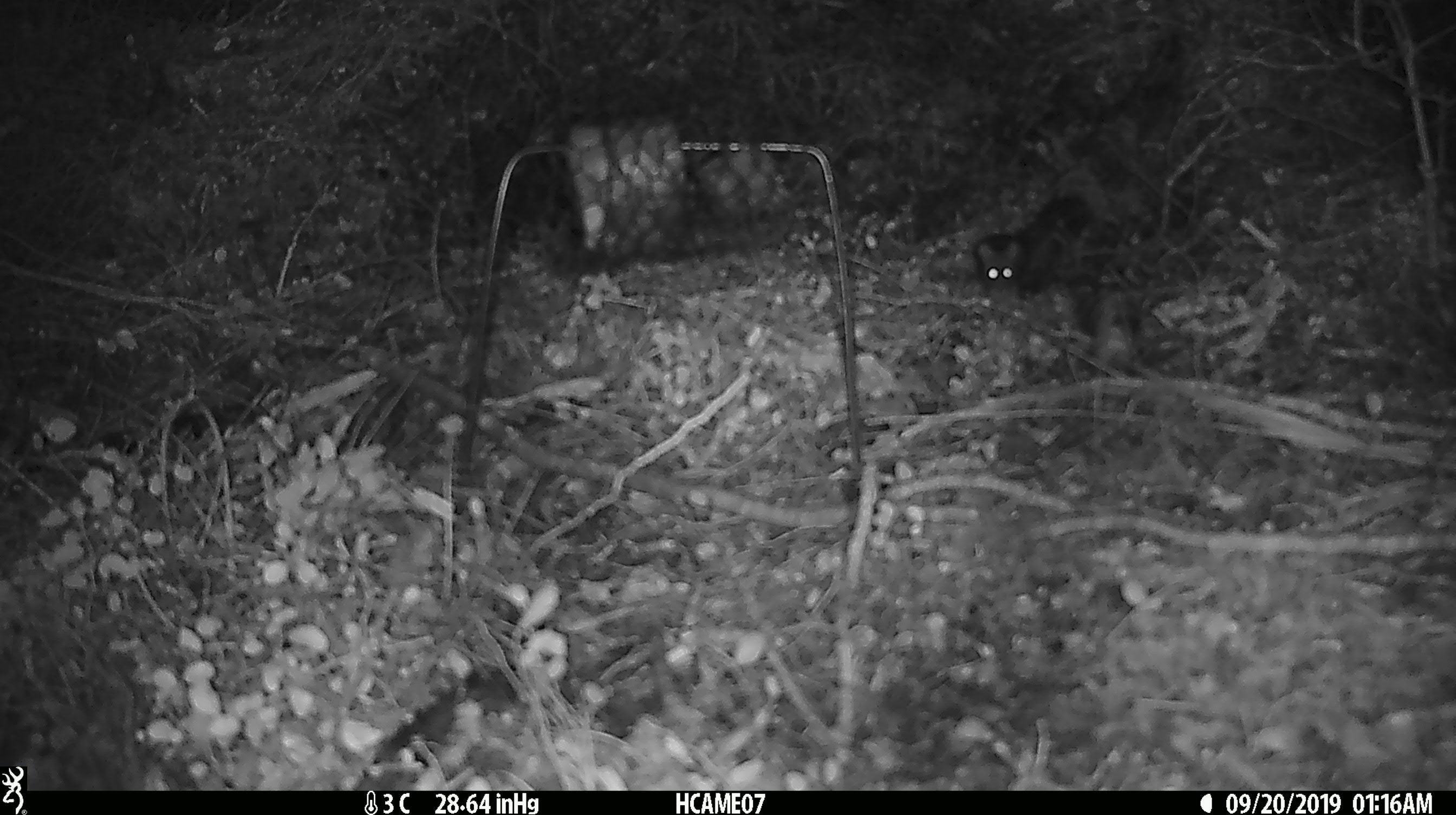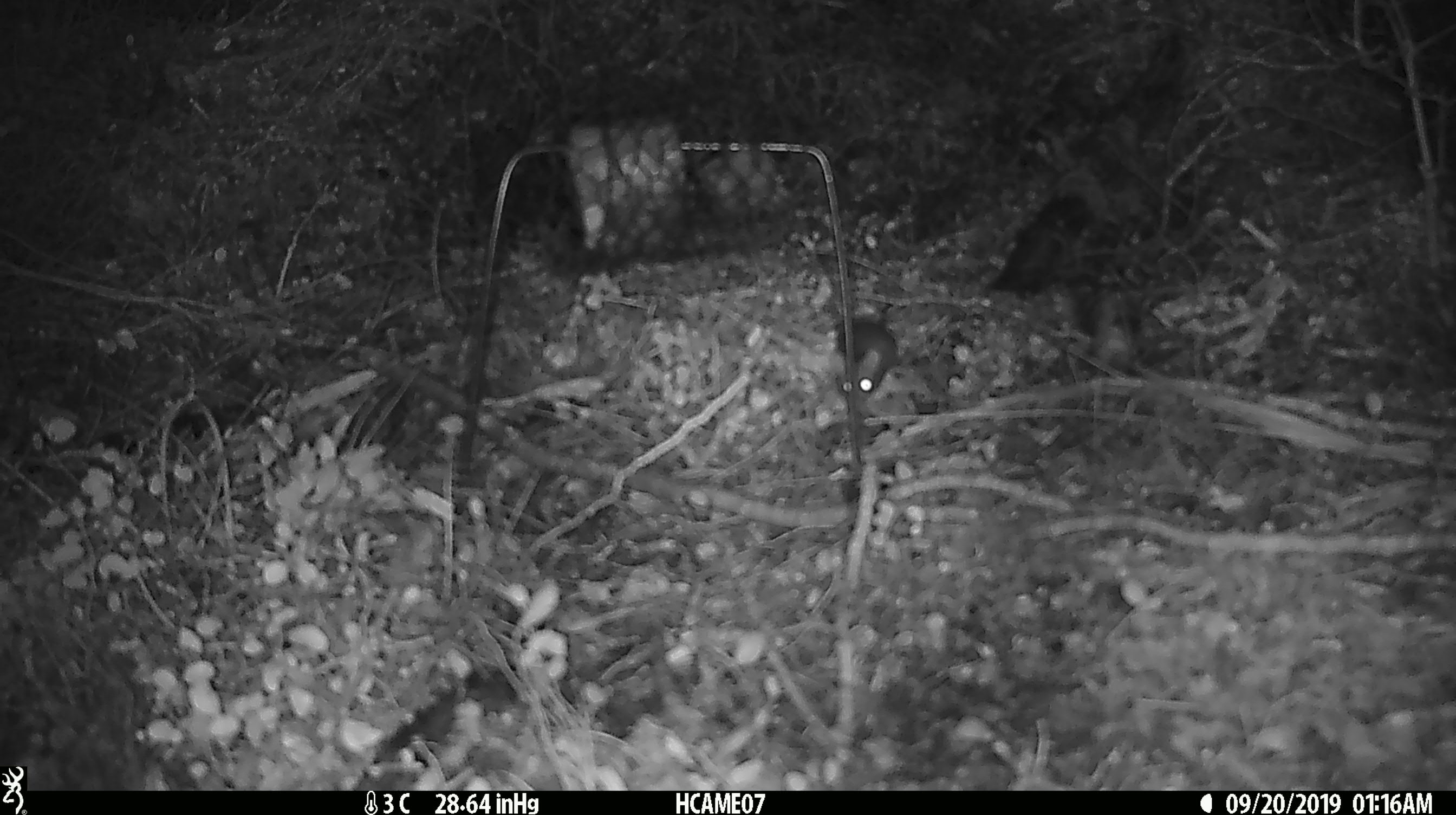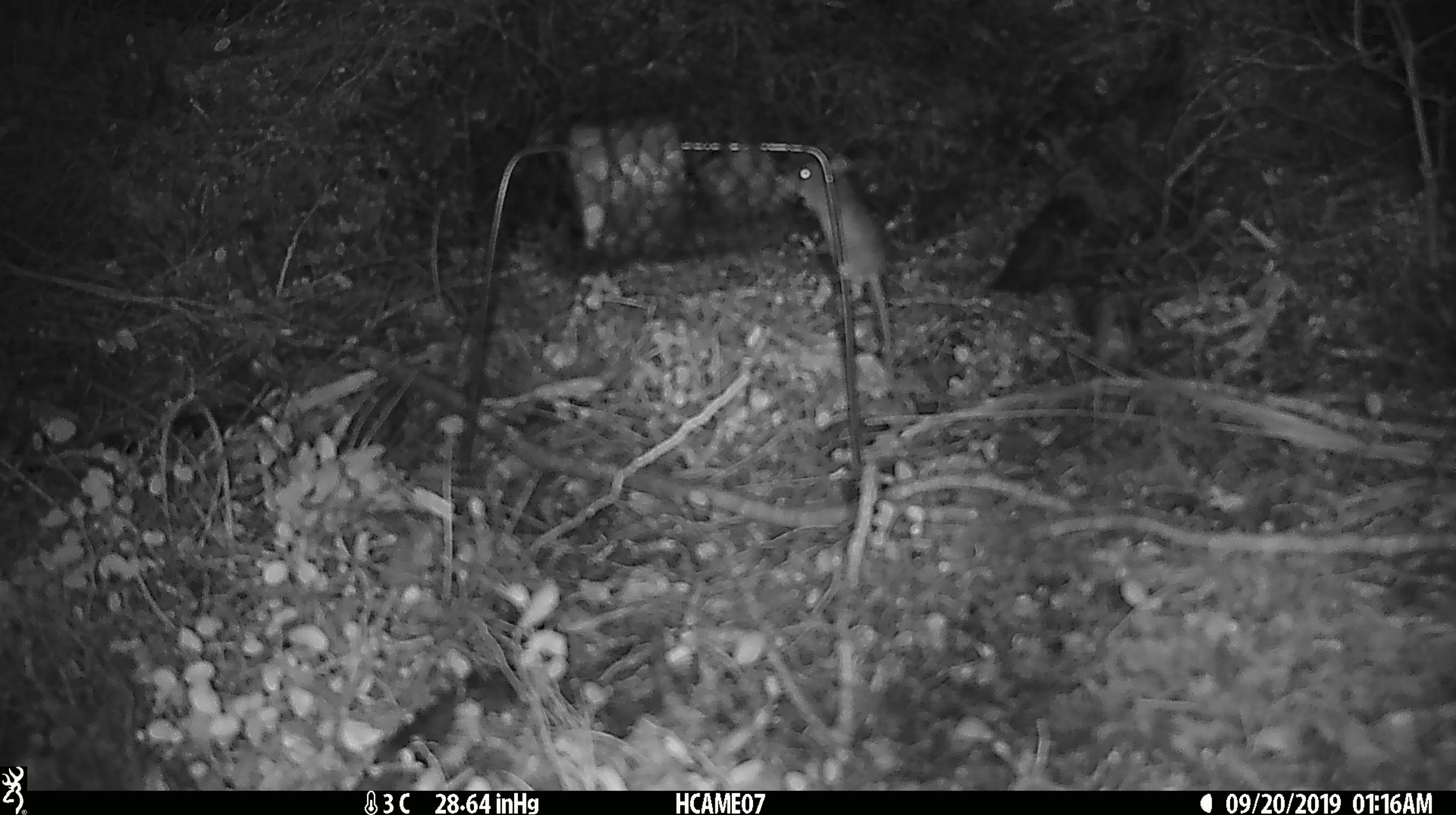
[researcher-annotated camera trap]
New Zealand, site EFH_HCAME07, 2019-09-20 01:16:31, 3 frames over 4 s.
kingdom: Animalia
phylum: Chordata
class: Mammalia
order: Rodentia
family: Muridae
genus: Mus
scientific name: Mus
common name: mouse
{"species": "mouse (Mus)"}